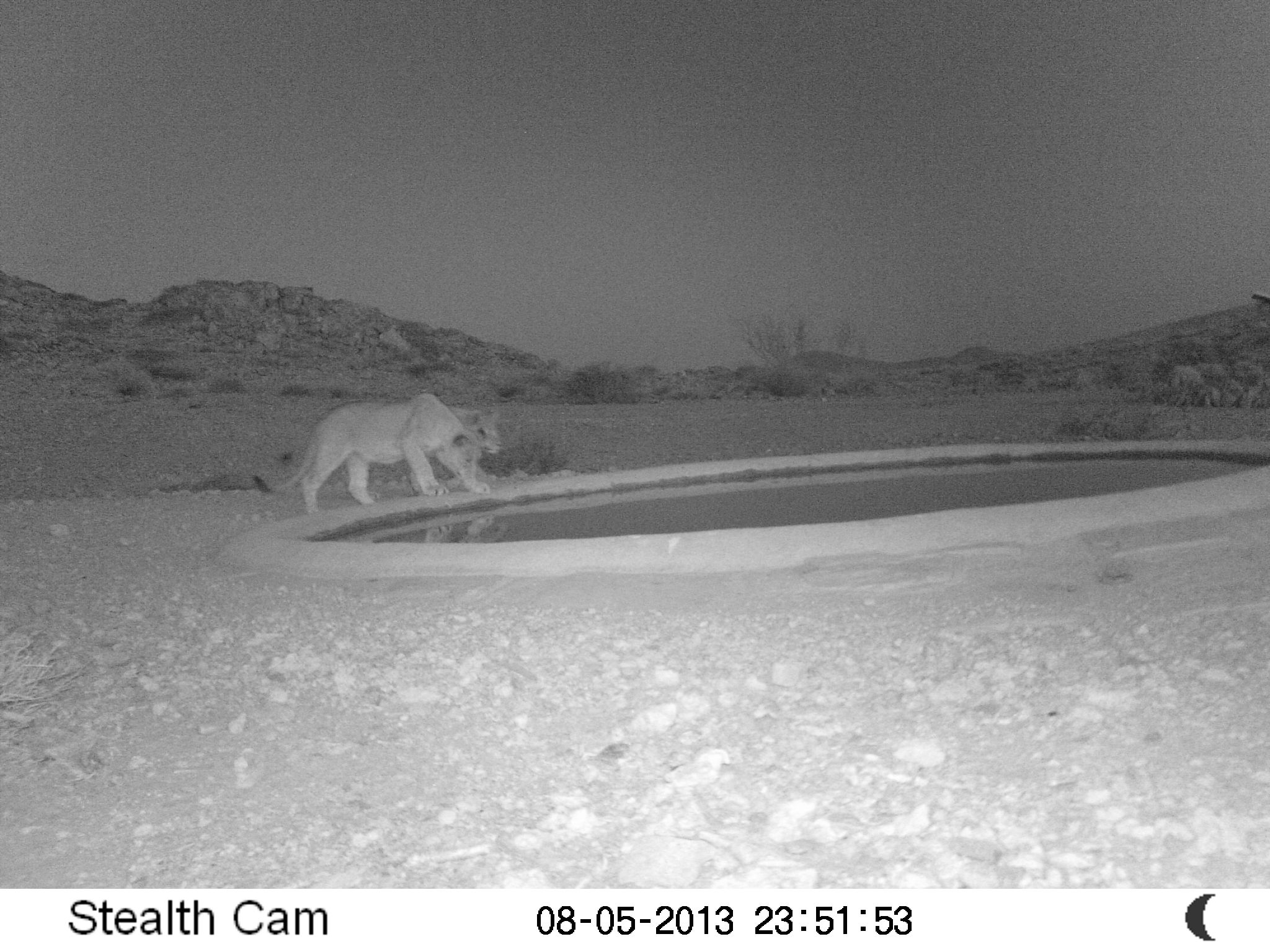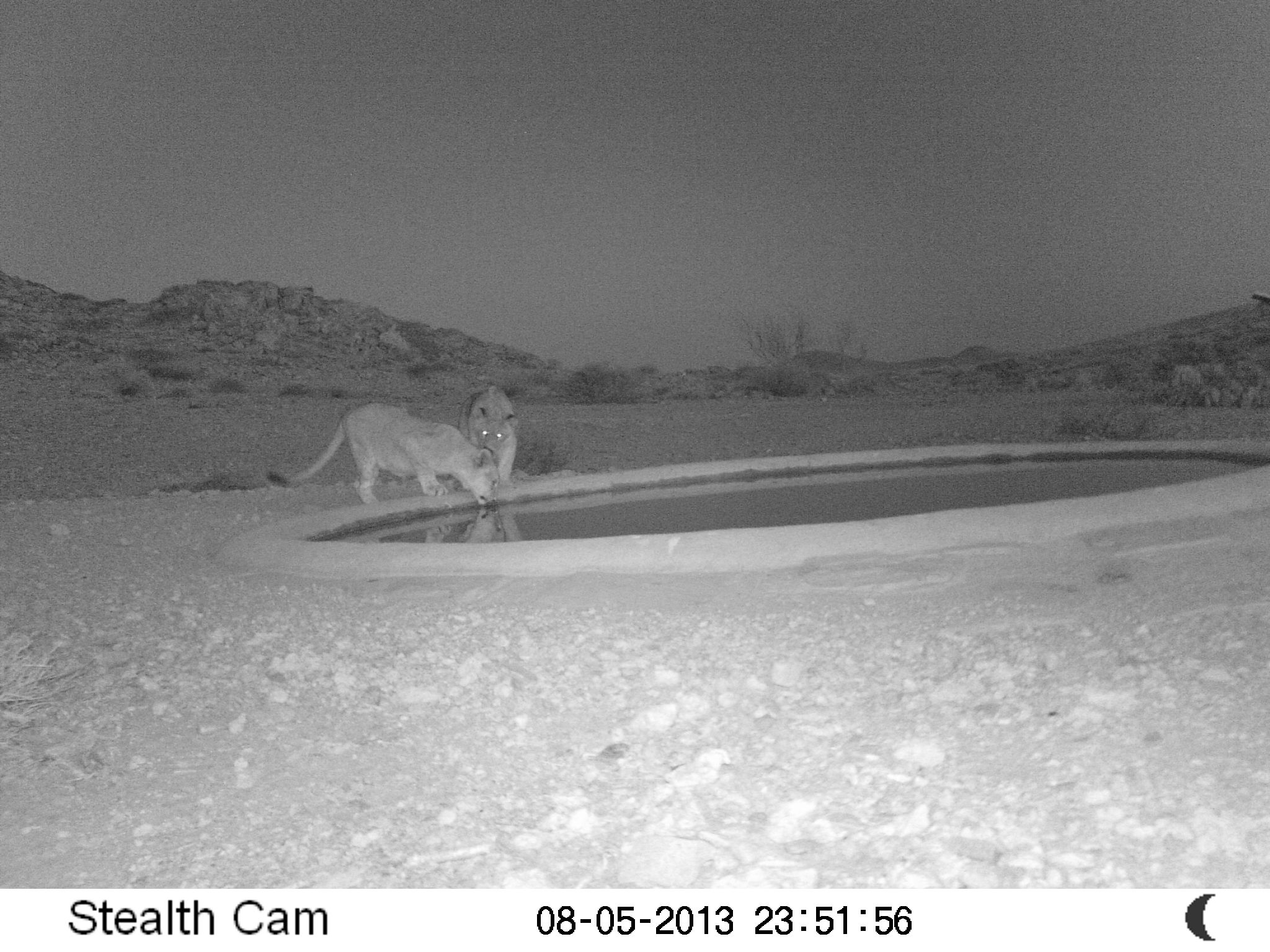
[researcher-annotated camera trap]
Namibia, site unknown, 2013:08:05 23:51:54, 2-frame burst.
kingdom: Animalia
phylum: Chordata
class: Mammalia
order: Carnivora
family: Felidae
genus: Panthera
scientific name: Panthera leo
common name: lion